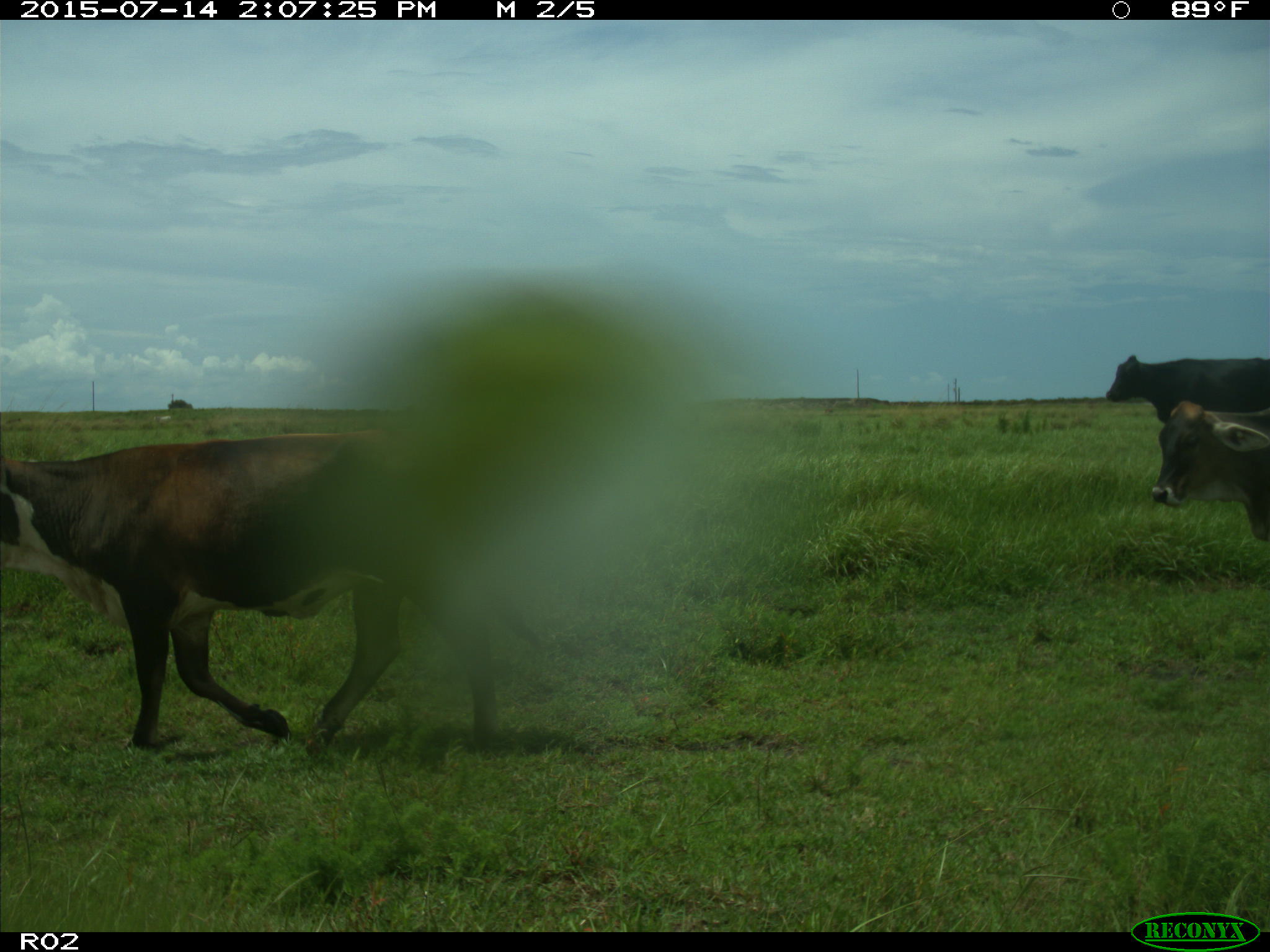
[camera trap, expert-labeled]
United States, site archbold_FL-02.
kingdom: Animalia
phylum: Chordata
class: Mammalia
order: Artiodactyla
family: Bovidae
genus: Bos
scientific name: Bos taurus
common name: domestic cow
Bos taurus (domestic cow).